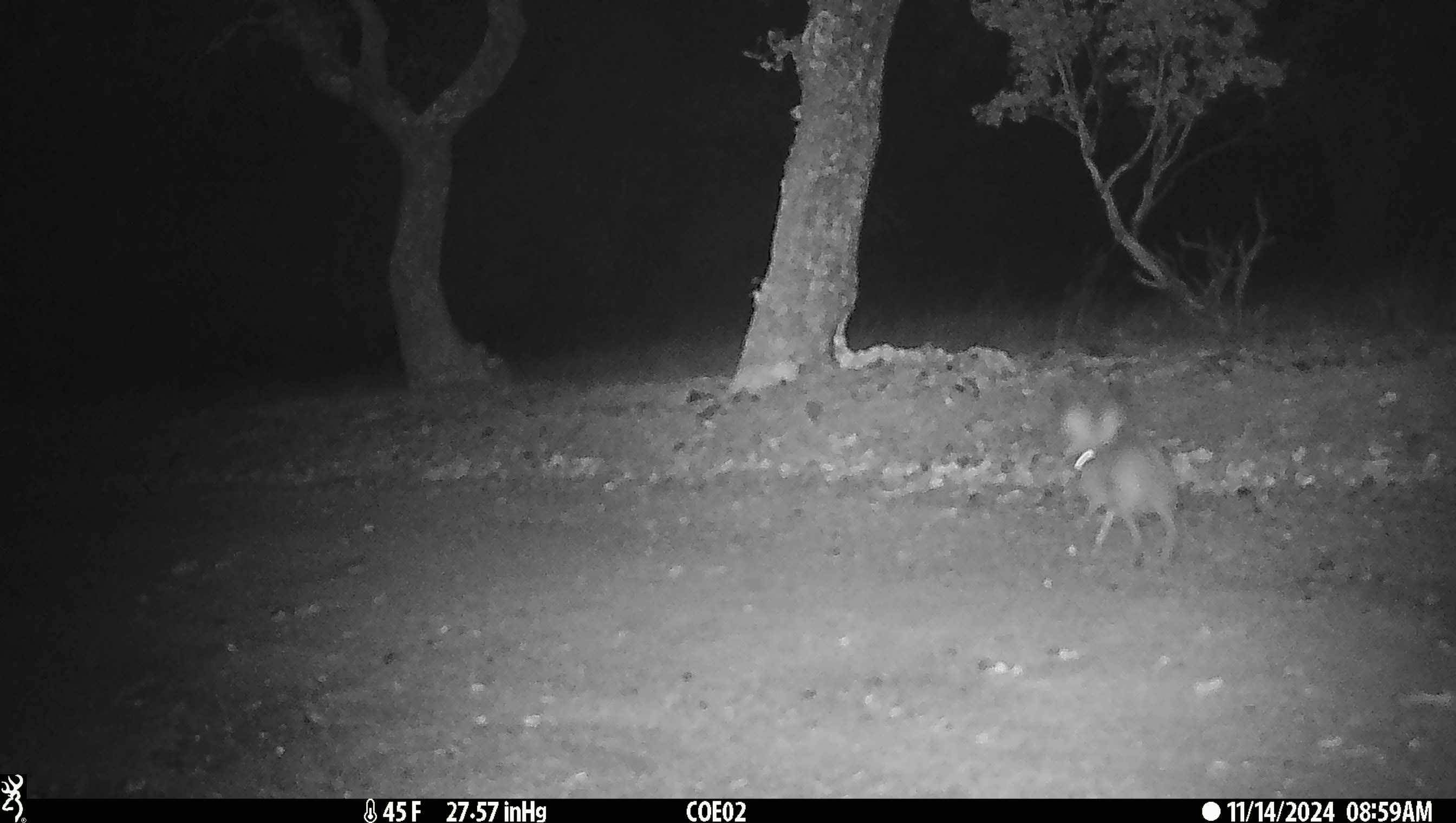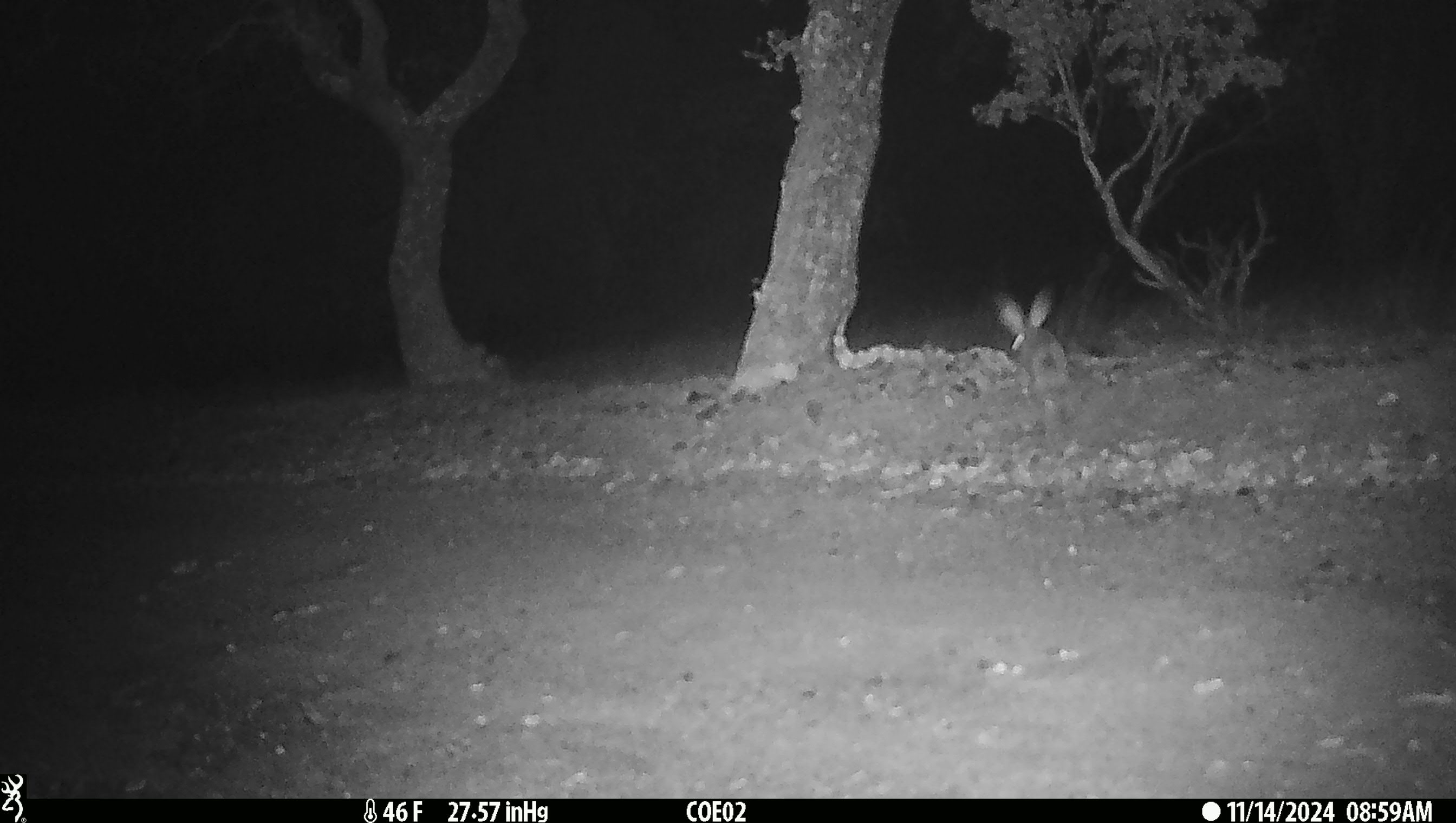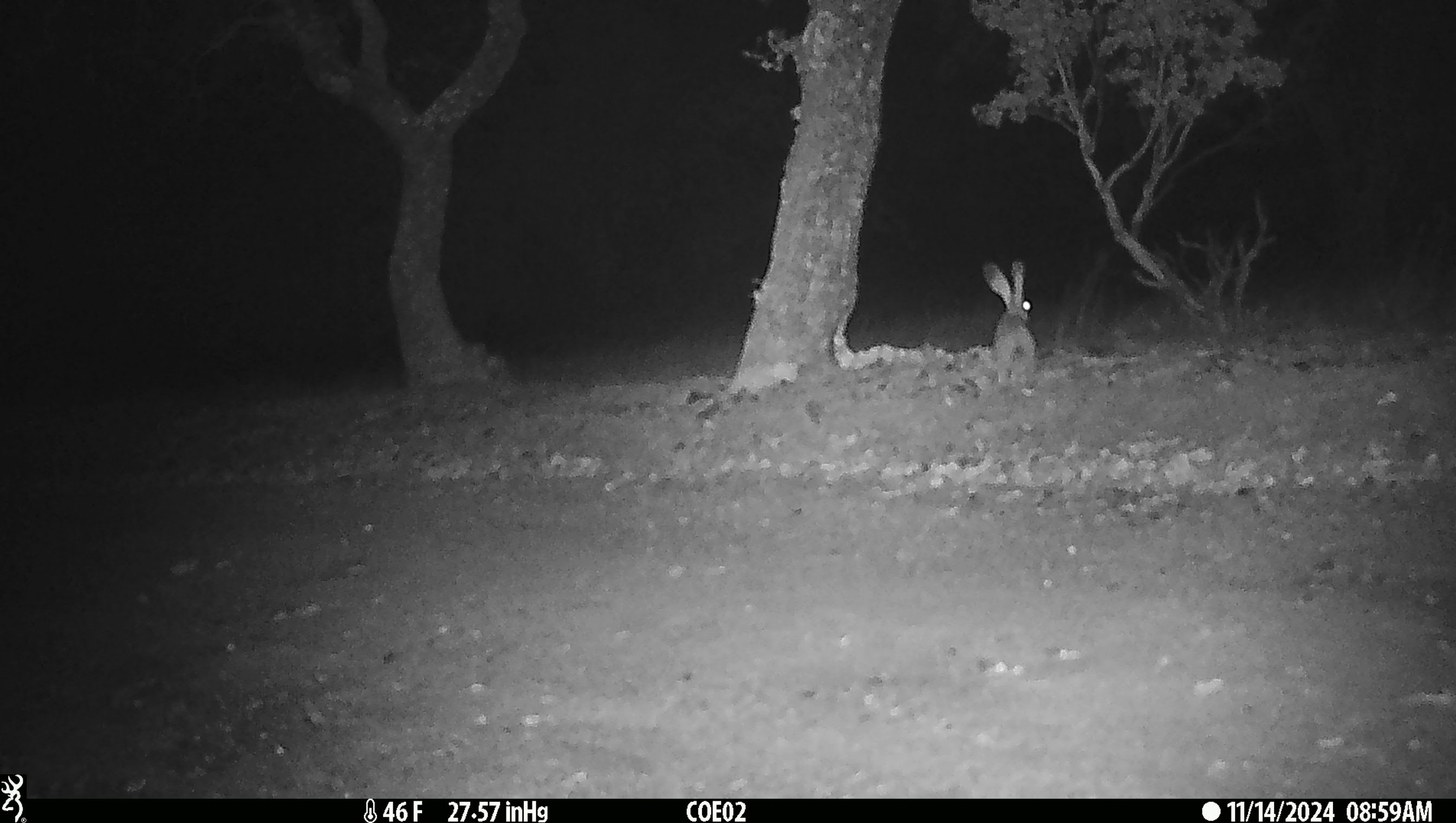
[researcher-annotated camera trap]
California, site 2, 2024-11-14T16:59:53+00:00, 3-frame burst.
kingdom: Animalia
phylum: Chordata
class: Mammalia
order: Lagomorpha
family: Leporidae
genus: Lepus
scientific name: Lepus californicus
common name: black-tailed jackrabbit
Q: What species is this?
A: Black-tailed jackrabbit (Lepus californicus).